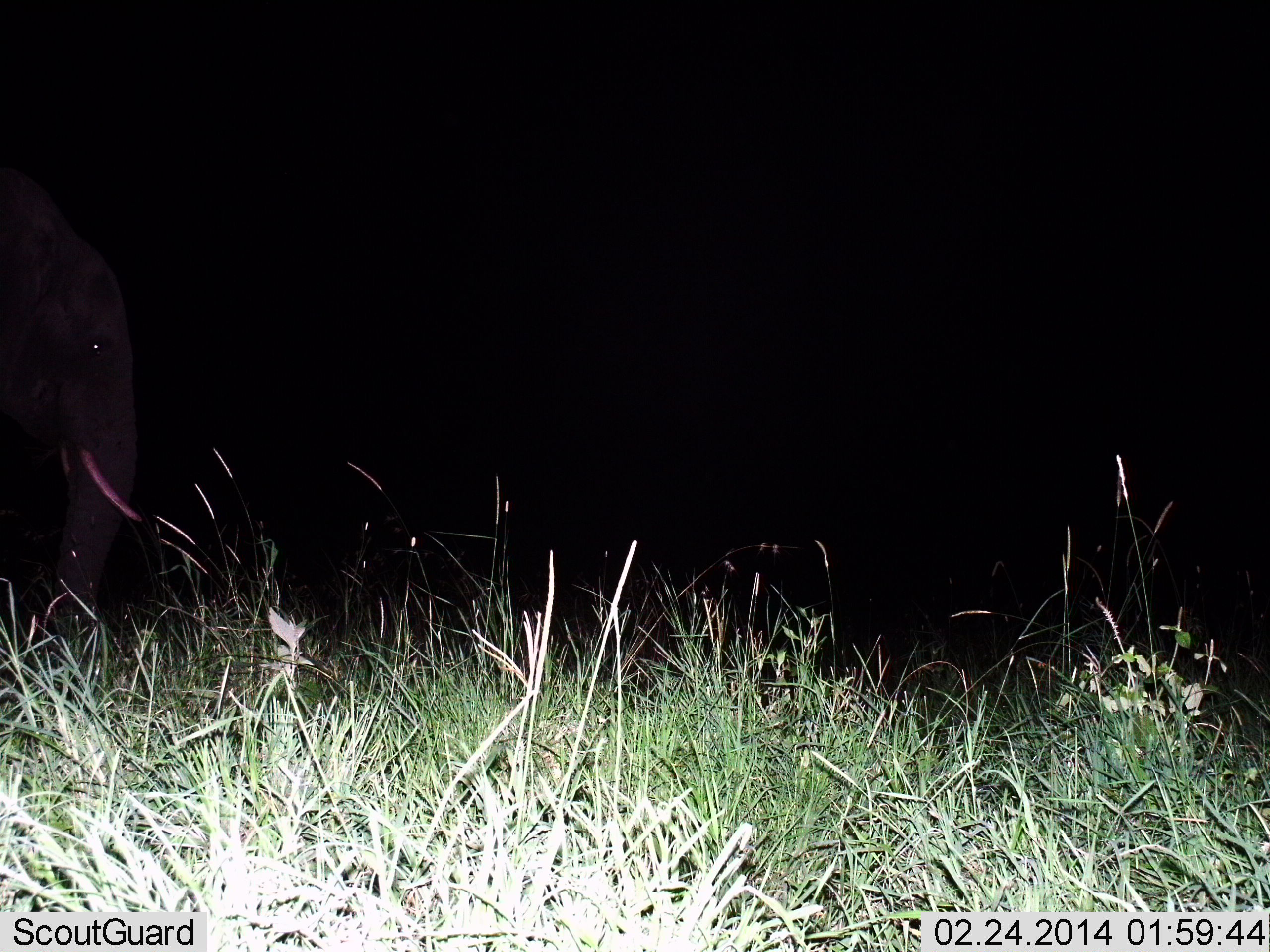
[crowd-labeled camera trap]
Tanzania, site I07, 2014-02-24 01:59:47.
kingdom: Animalia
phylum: Chordata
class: Mammalia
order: Proboscidea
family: Elephantidae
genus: Loxodonta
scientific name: Loxodonta africana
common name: african bush elephant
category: elephant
Elephant (african bush elephant) (Loxodonta africana), count 1. Behavior (volunteer vote fractions): standing 80%, resting 0%, moving 20%, interacting 0%. Young present (vote fraction): 0%. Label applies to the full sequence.